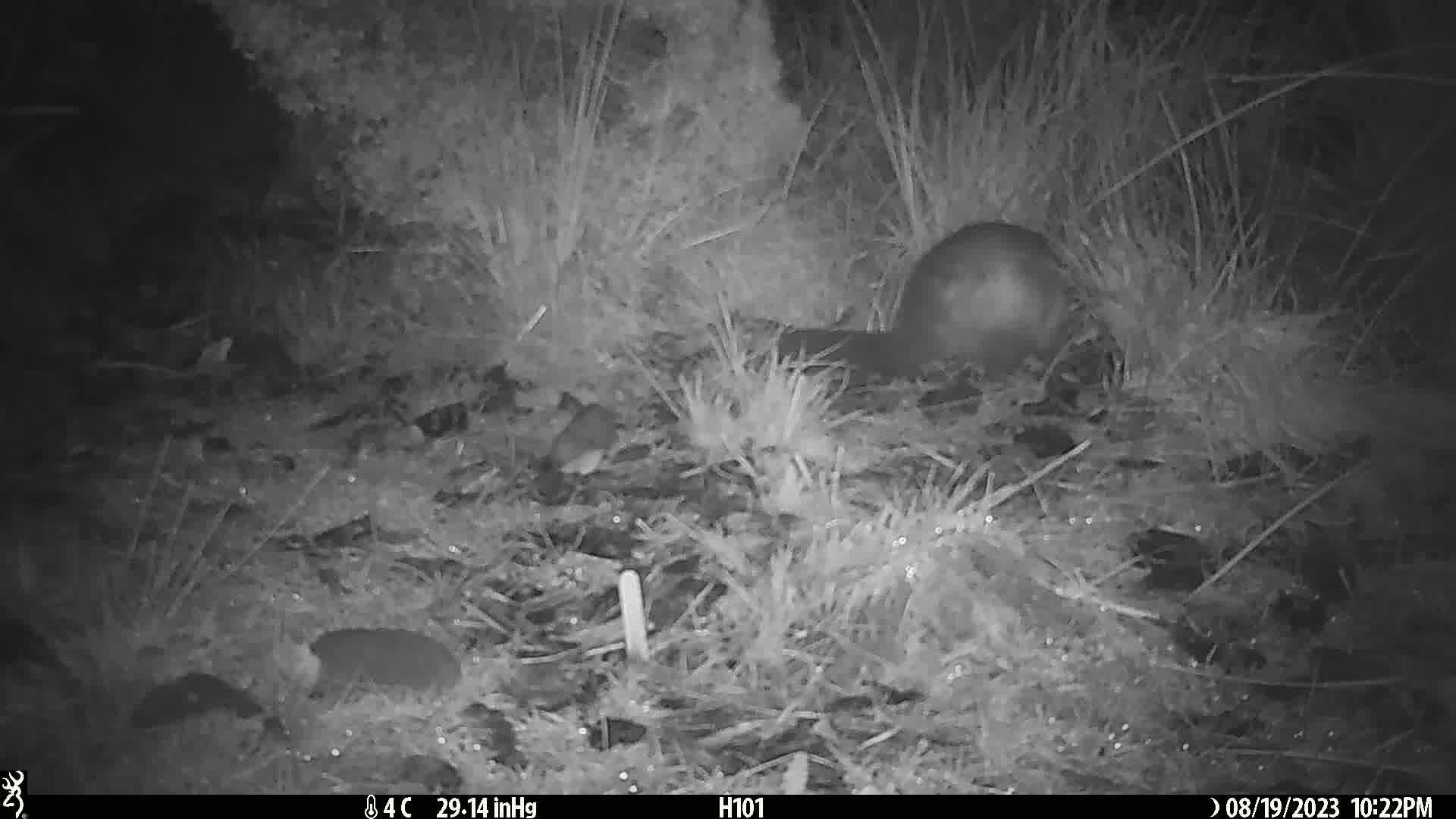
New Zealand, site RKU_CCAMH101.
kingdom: Animalia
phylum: Chordata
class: Mammalia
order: Diprotodontia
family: Phalangeridae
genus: Trichosurus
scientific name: Trichosurus vulpecula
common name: common brushtail possum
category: possum